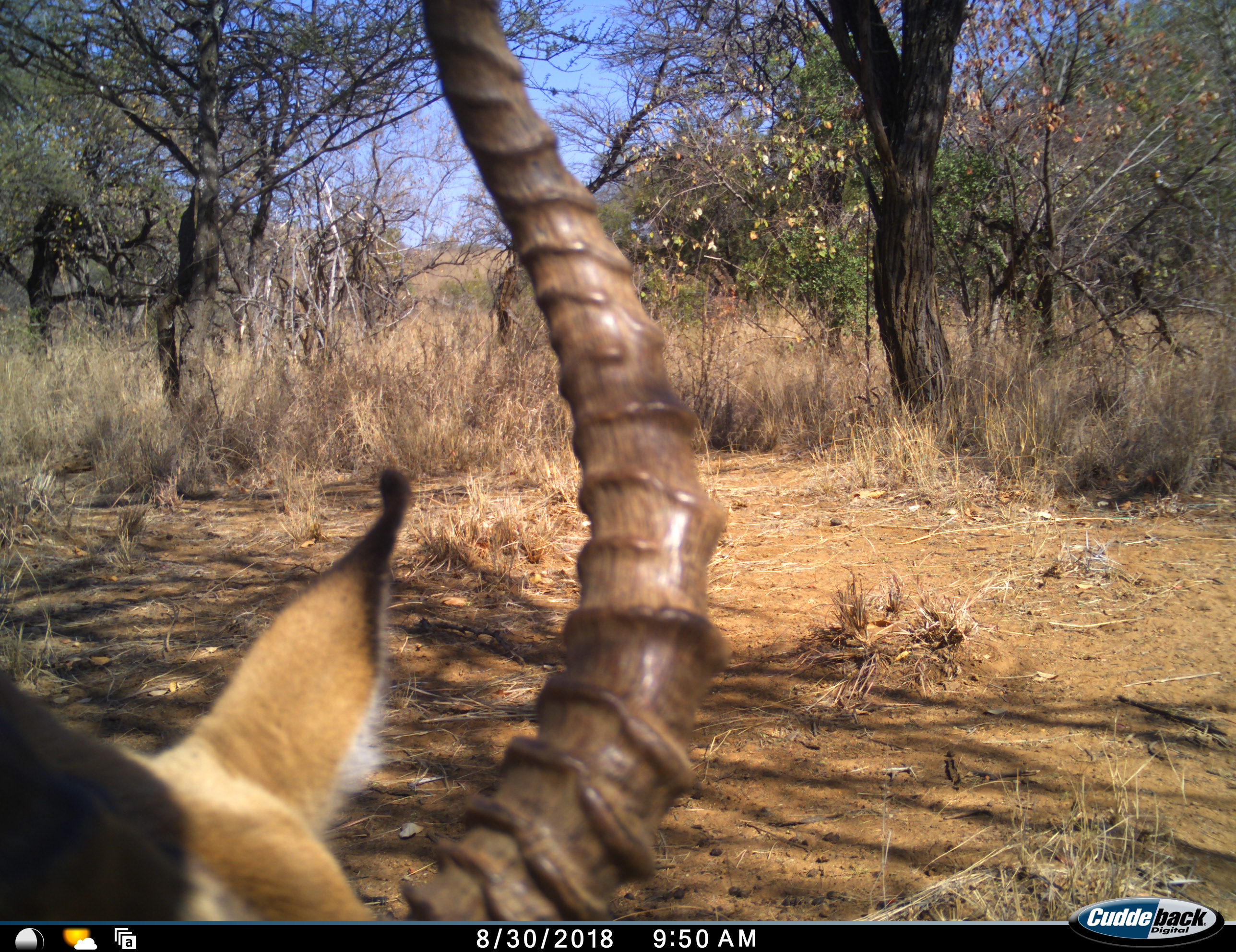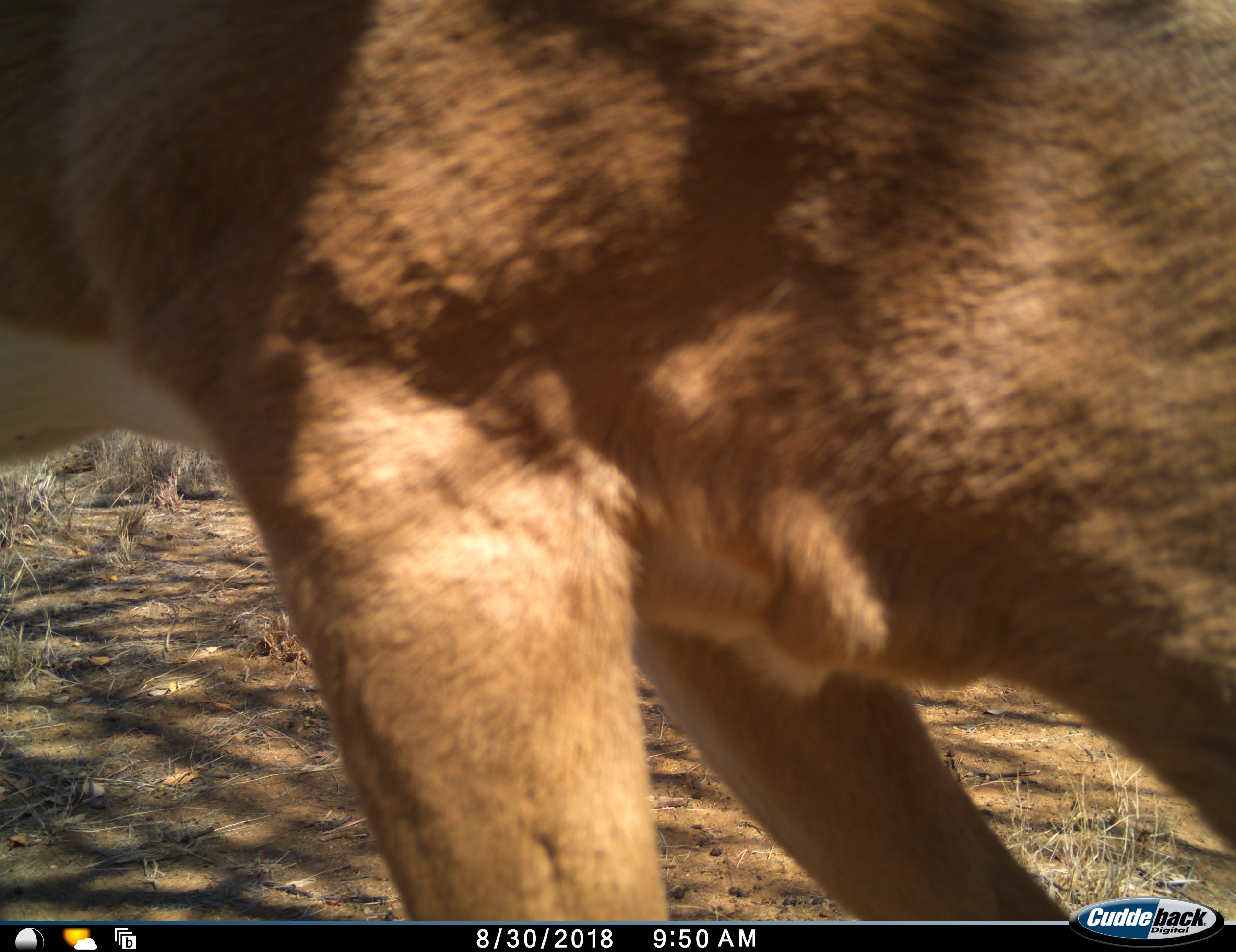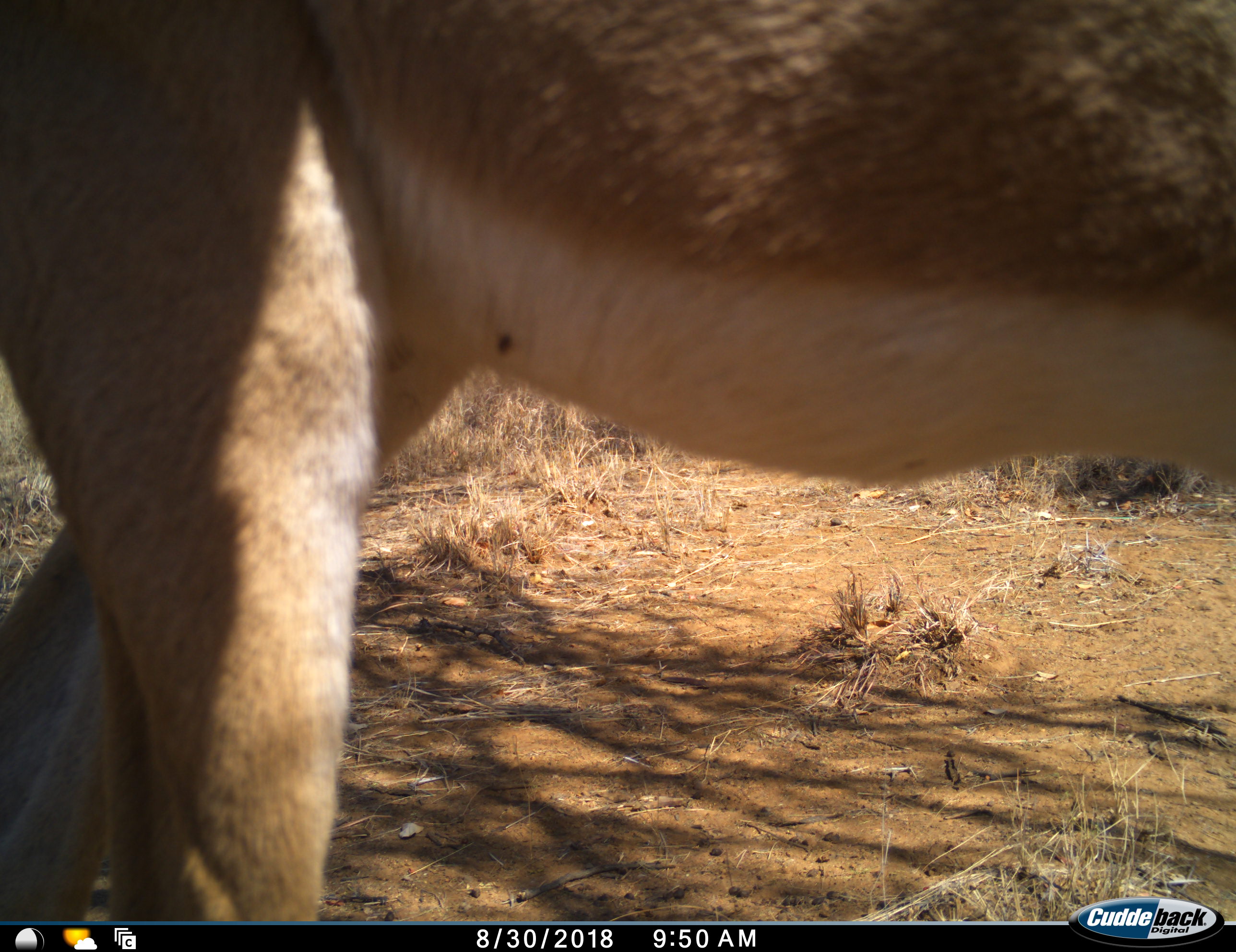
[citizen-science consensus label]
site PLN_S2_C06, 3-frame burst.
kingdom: Animalia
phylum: Chordata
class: Mammalia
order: Artiodactyla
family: Bovidae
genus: Aepyceros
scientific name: Aepyceros melampus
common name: impala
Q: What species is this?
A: Impala (Aepyceros melampus).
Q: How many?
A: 1.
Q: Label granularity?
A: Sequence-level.